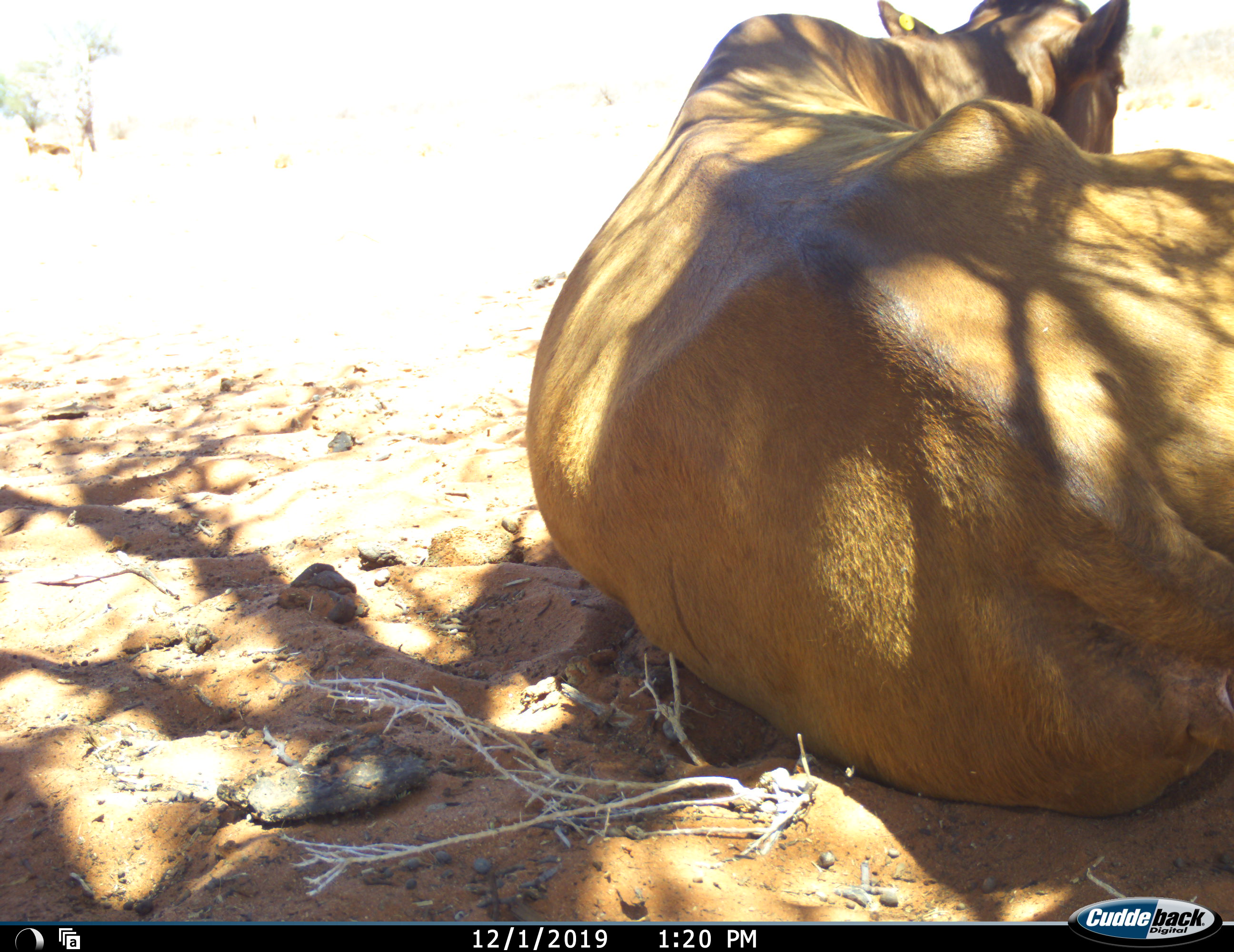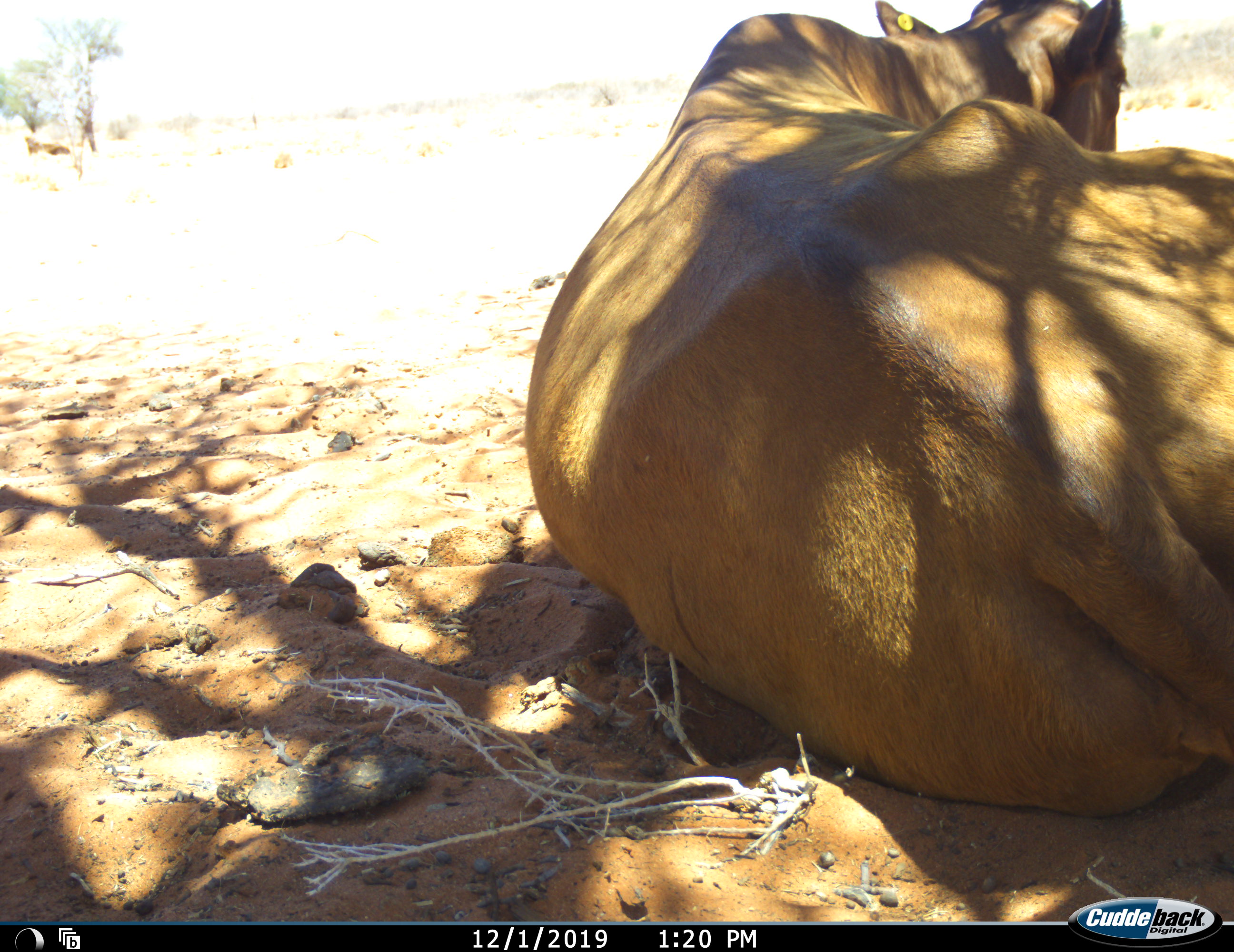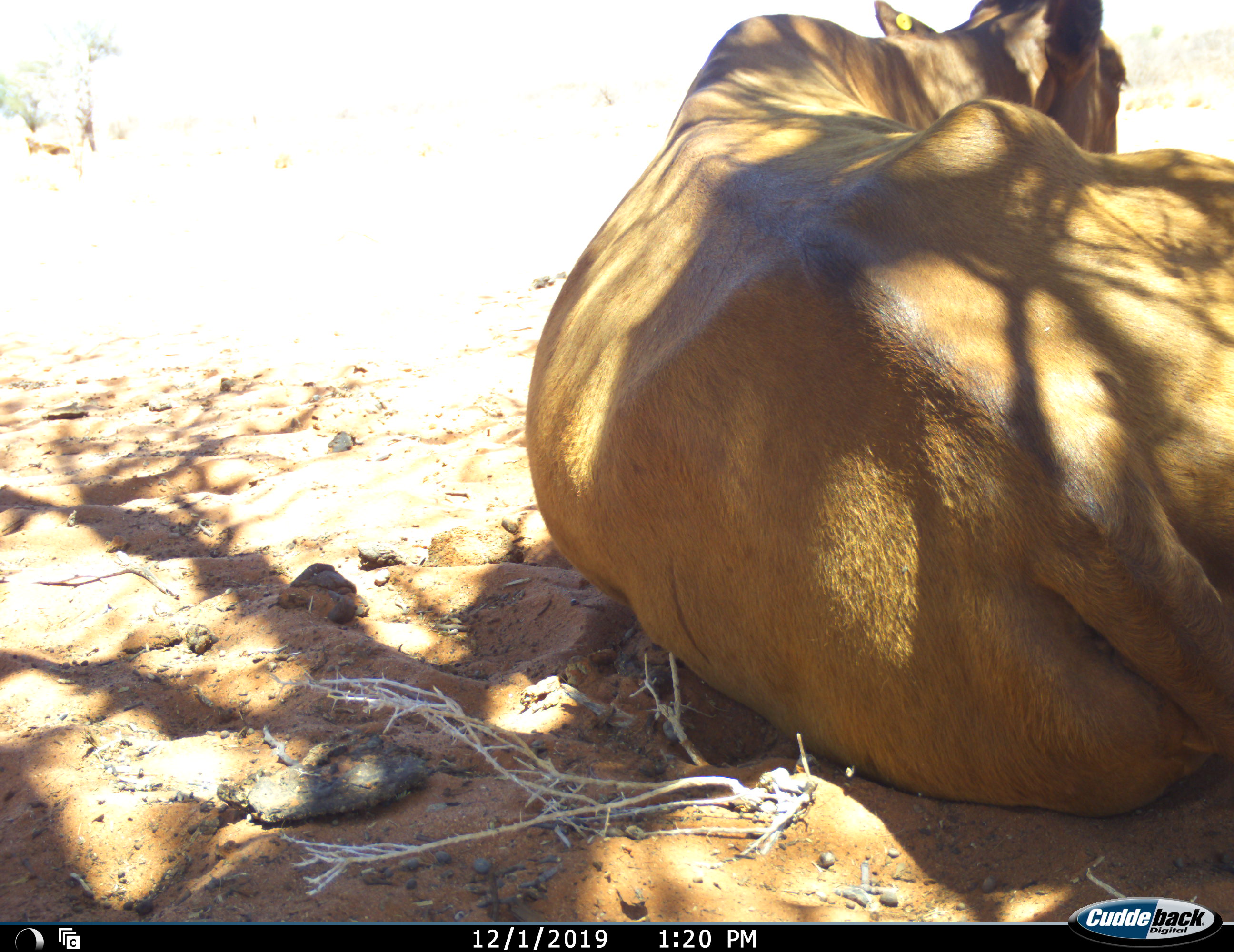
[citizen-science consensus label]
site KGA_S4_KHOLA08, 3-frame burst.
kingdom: Animalia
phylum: Chordata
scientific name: Vertebrata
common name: domestic animal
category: domesticanimal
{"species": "domesticanimal (domestic animal) (Vertebrata)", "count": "1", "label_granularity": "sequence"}